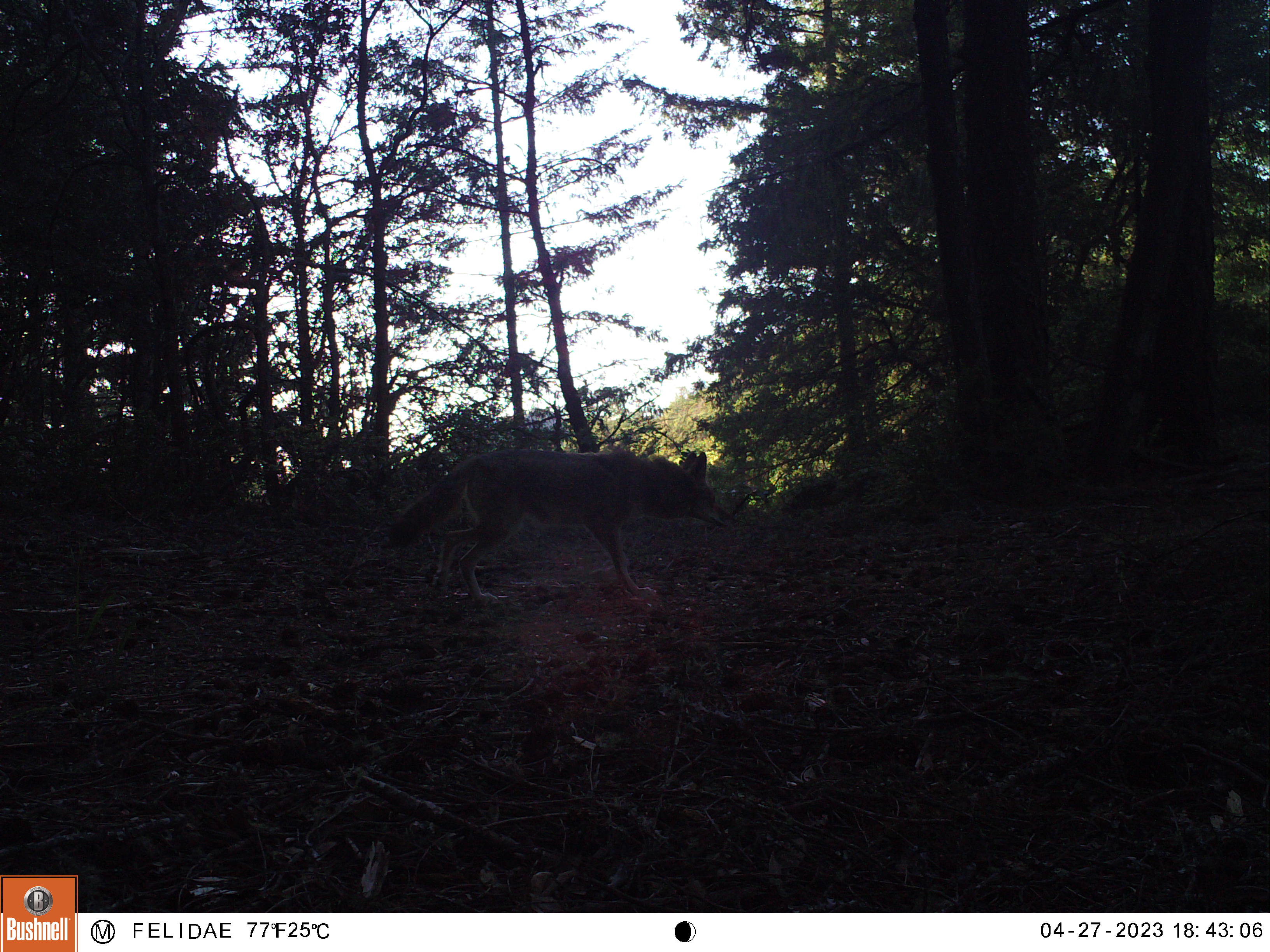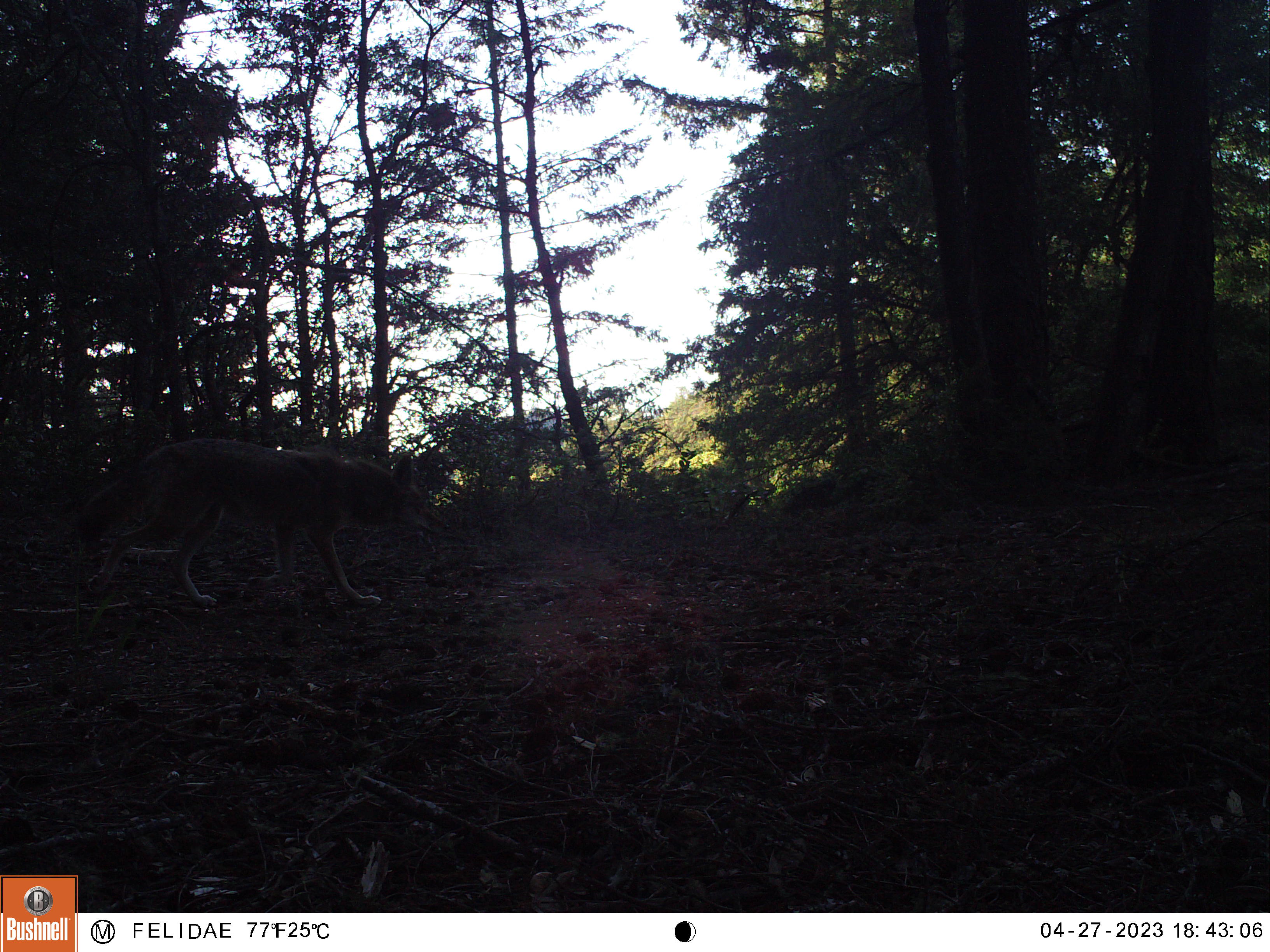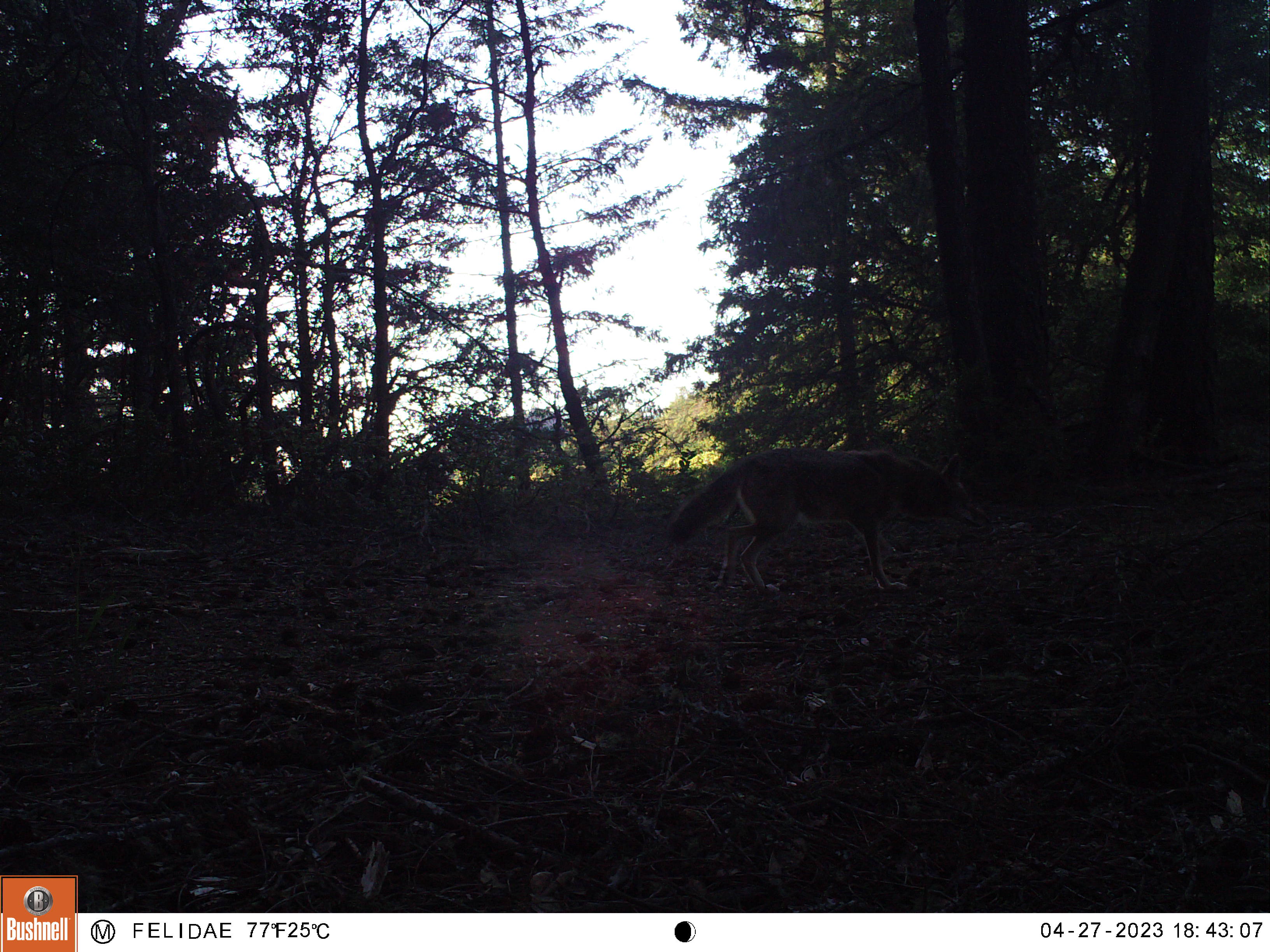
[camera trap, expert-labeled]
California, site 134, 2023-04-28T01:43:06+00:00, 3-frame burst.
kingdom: Animalia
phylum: Chordata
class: Mammalia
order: Carnivora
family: Canidae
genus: Canis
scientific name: Canis latrans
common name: coyote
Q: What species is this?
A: Coyote (Canis latrans).